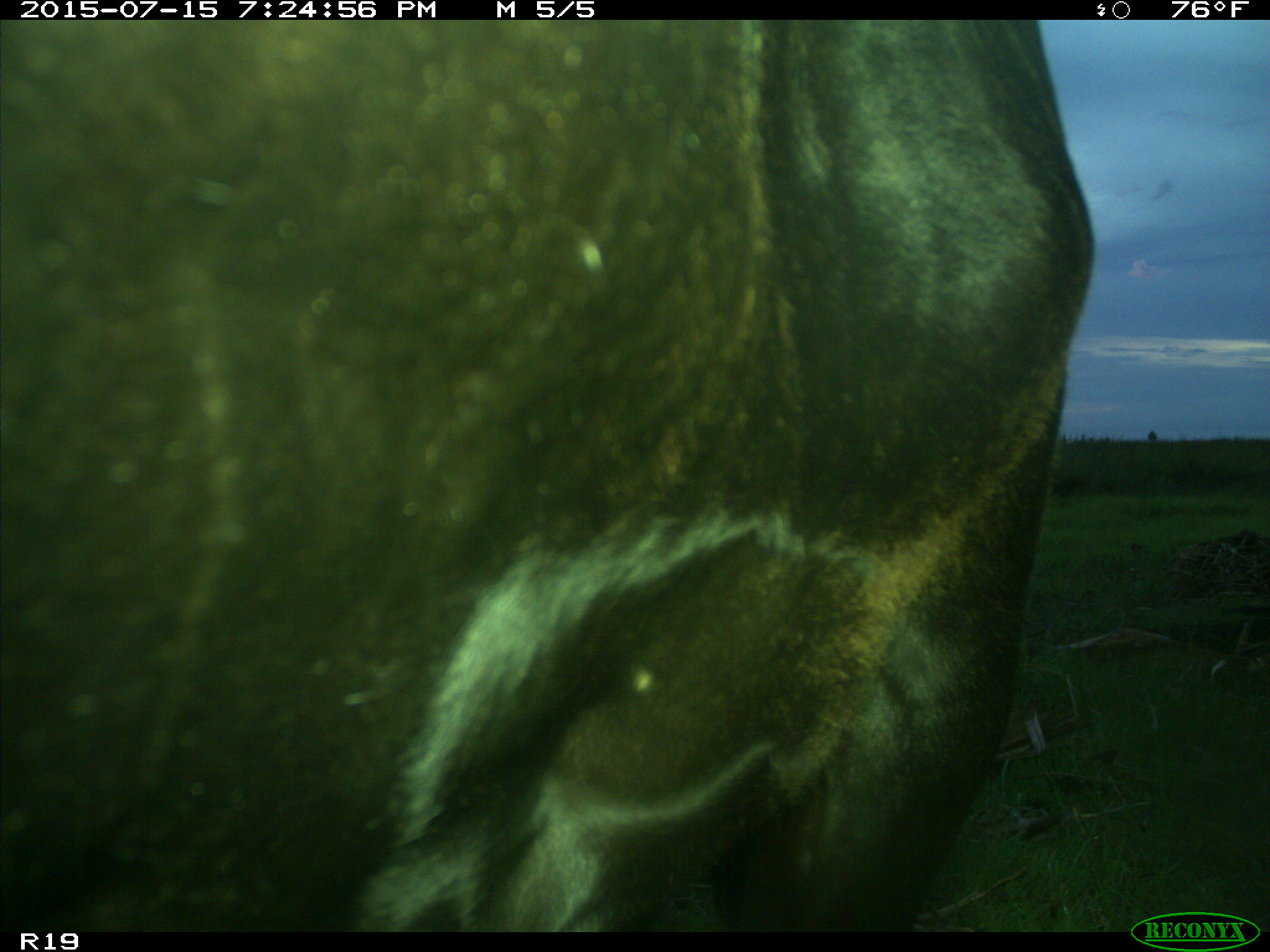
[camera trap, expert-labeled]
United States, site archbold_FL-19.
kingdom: Animalia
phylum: Chordata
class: Mammalia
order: Artiodactyla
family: Bovidae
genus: Bos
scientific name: Bos taurus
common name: domestic cow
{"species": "Bos taurus (domestic cow)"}